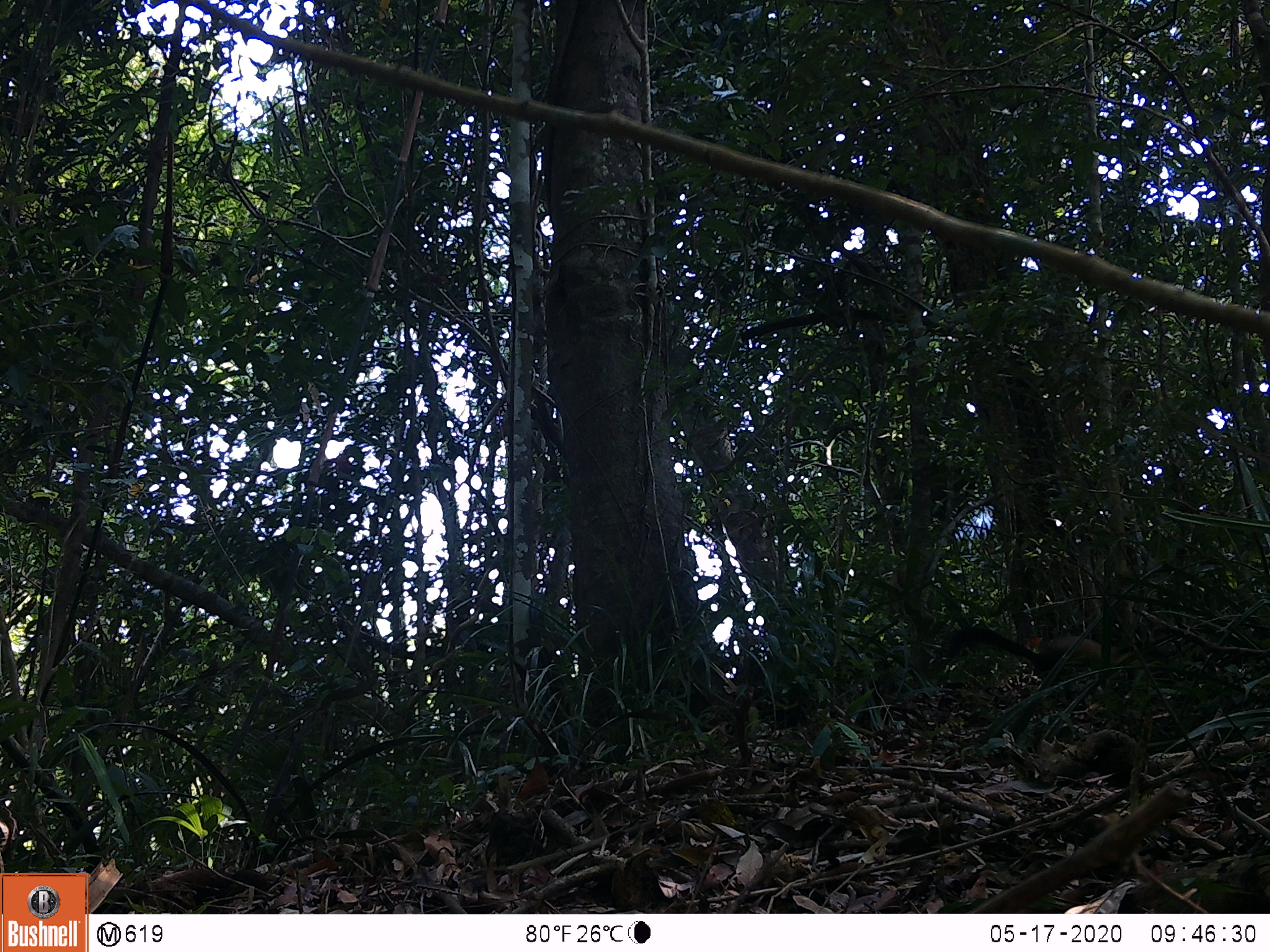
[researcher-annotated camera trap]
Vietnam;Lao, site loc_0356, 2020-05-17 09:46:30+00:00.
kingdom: Animalia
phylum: Chordata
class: Mammalia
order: Carnivora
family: Mustelidae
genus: Martes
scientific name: Martes flavigula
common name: yellow-throated marten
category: yellow throated marten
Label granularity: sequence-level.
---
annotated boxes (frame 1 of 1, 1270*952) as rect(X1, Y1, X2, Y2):
yellow throated marten: rect(947, 627, 1169, 702)